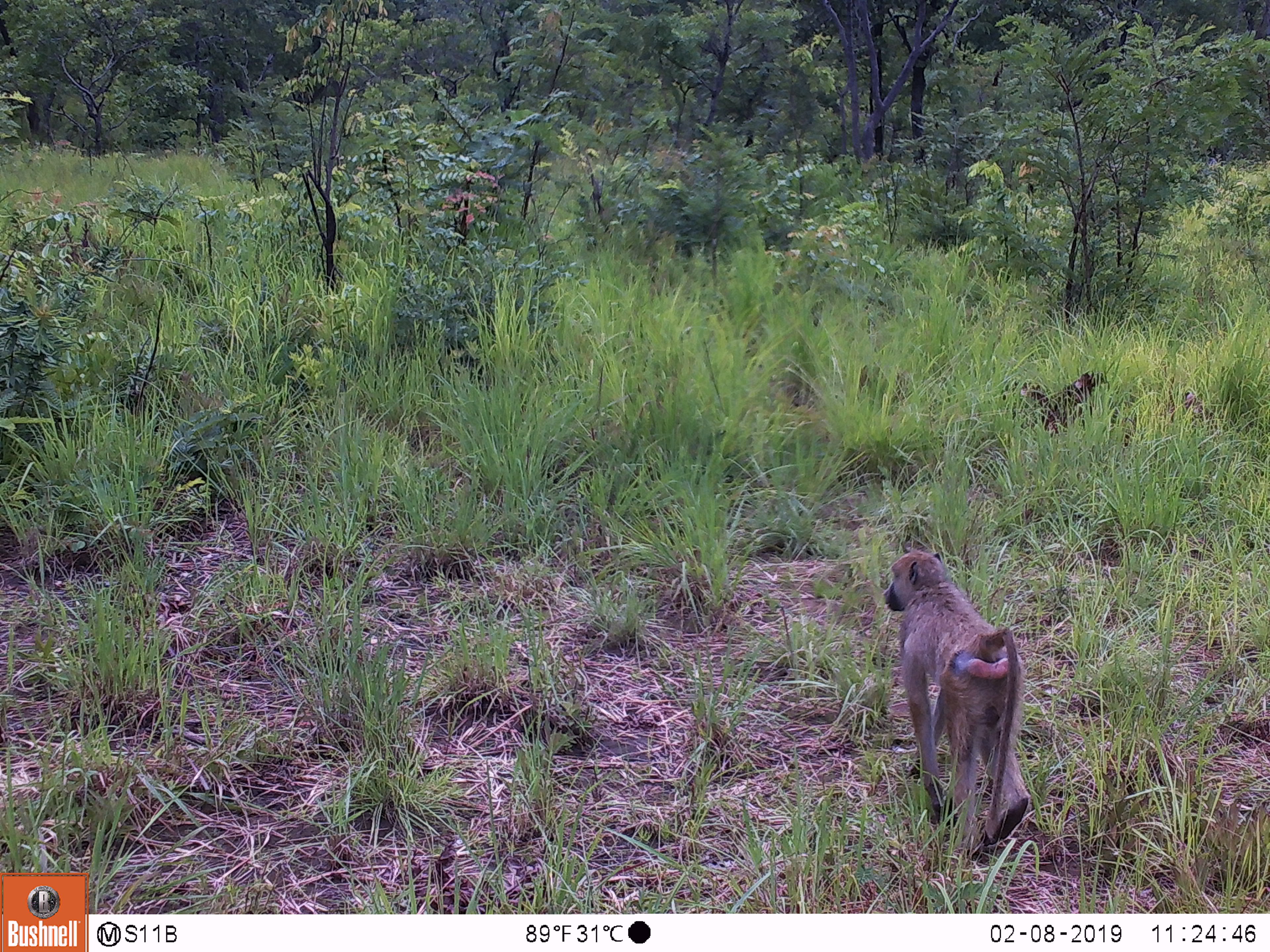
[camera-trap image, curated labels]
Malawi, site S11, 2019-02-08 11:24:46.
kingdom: Animalia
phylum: Chordata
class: Mammalia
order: Primates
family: Cercopithecidae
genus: Papio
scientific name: Papio cynocephalus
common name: yellow baboon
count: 1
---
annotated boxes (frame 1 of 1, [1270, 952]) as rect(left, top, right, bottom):
yellow baboon: rect(875, 546, 1045, 869)